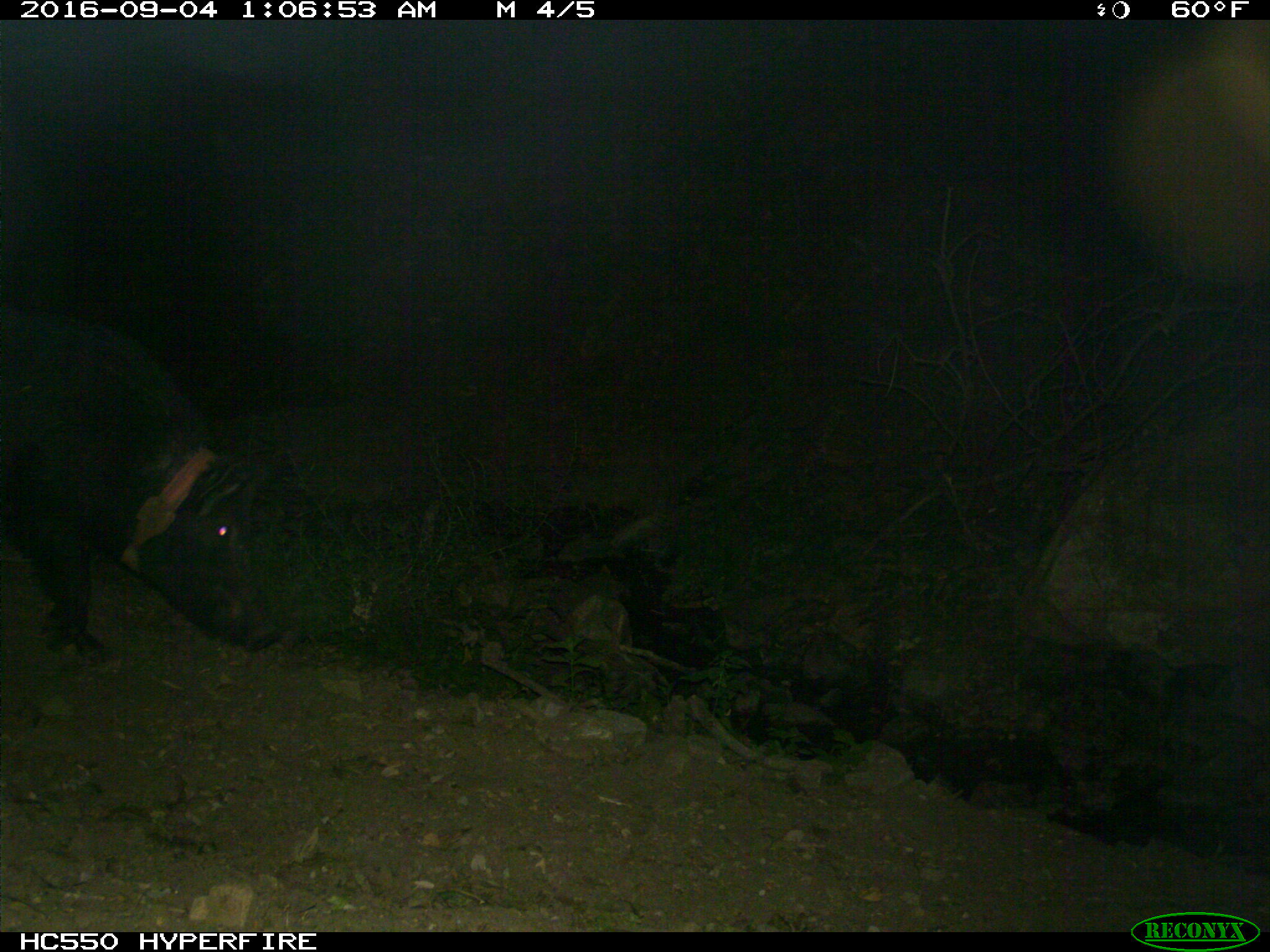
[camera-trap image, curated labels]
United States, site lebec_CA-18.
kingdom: Animalia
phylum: Chordata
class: Mammalia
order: Artiodactyla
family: Suidae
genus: Sus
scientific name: Sus scrofa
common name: wild boar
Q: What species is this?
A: Sus scrofa (wild boar).